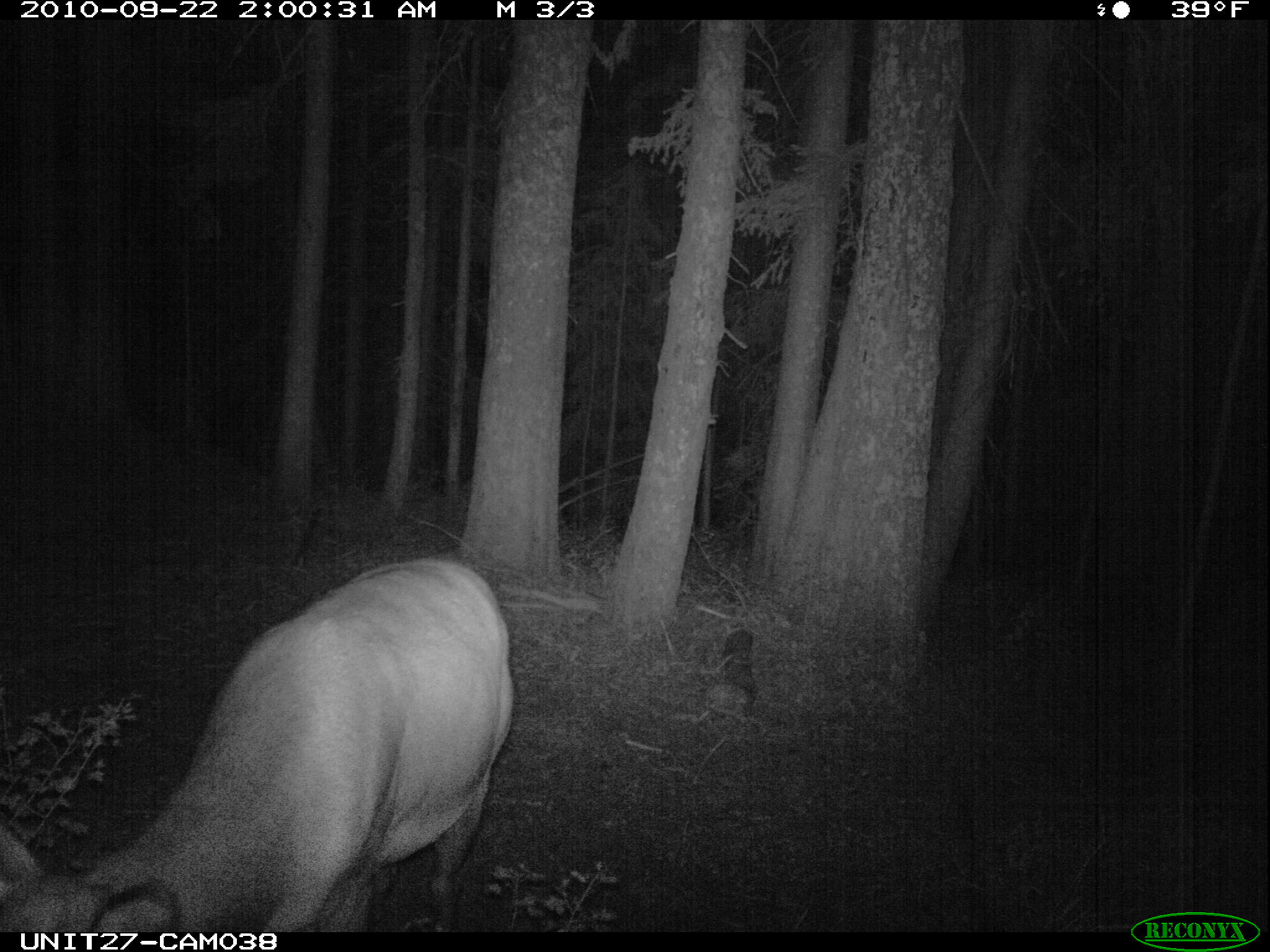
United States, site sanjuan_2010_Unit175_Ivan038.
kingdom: Animalia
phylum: Chordata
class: Mammalia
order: Artiodactyla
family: Cervidae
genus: Cervus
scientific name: Cervus elaphus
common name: red deer